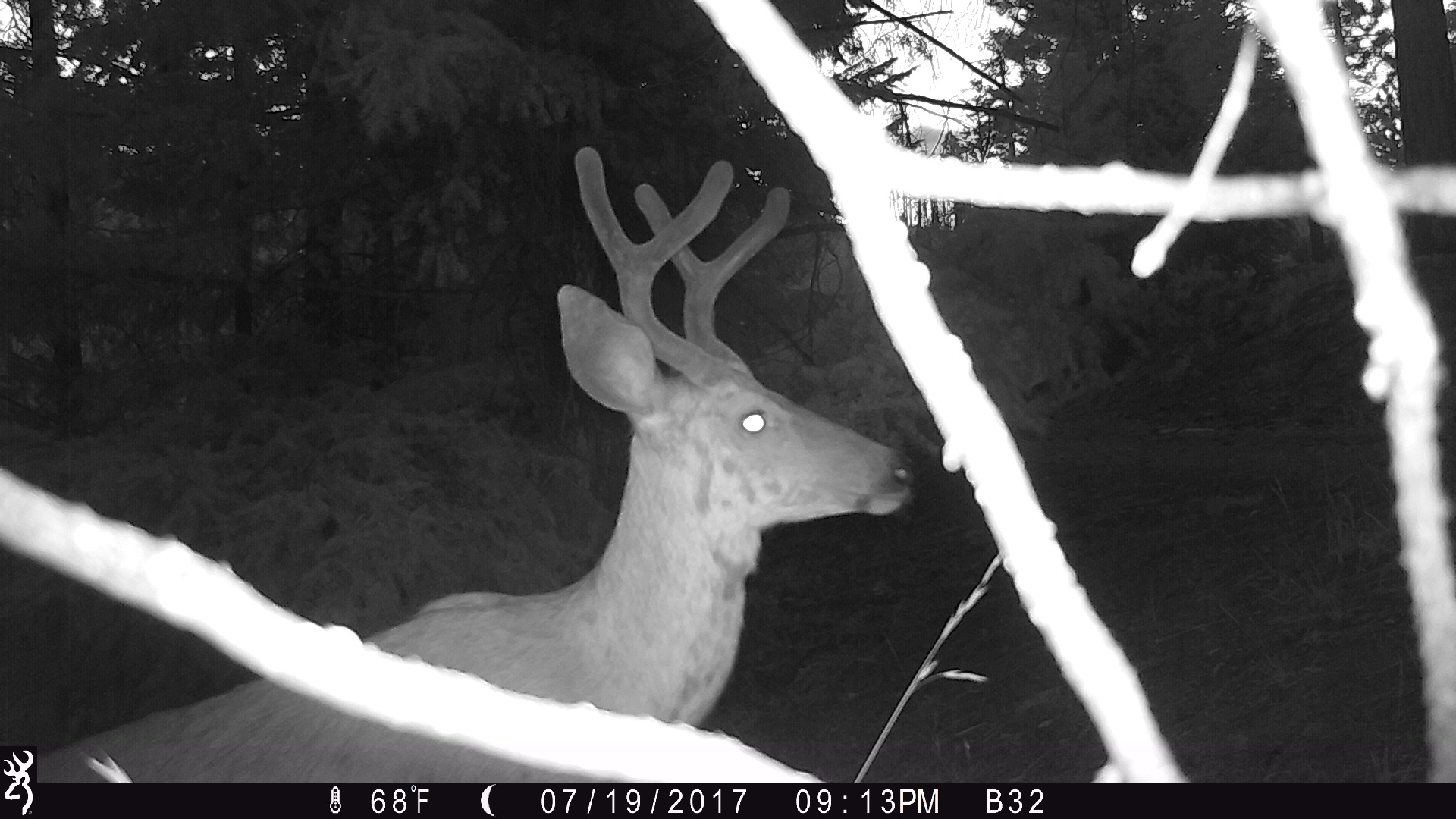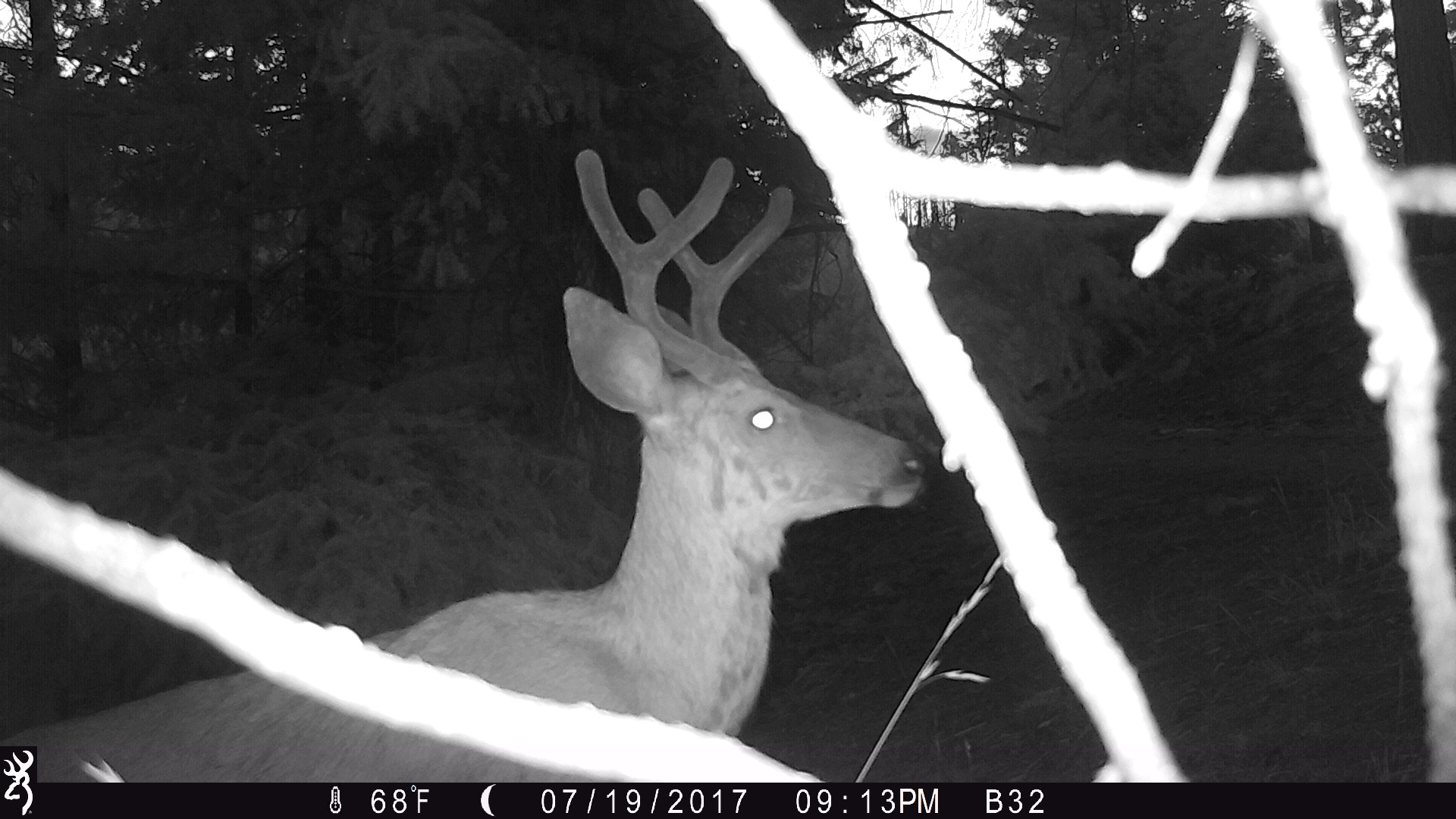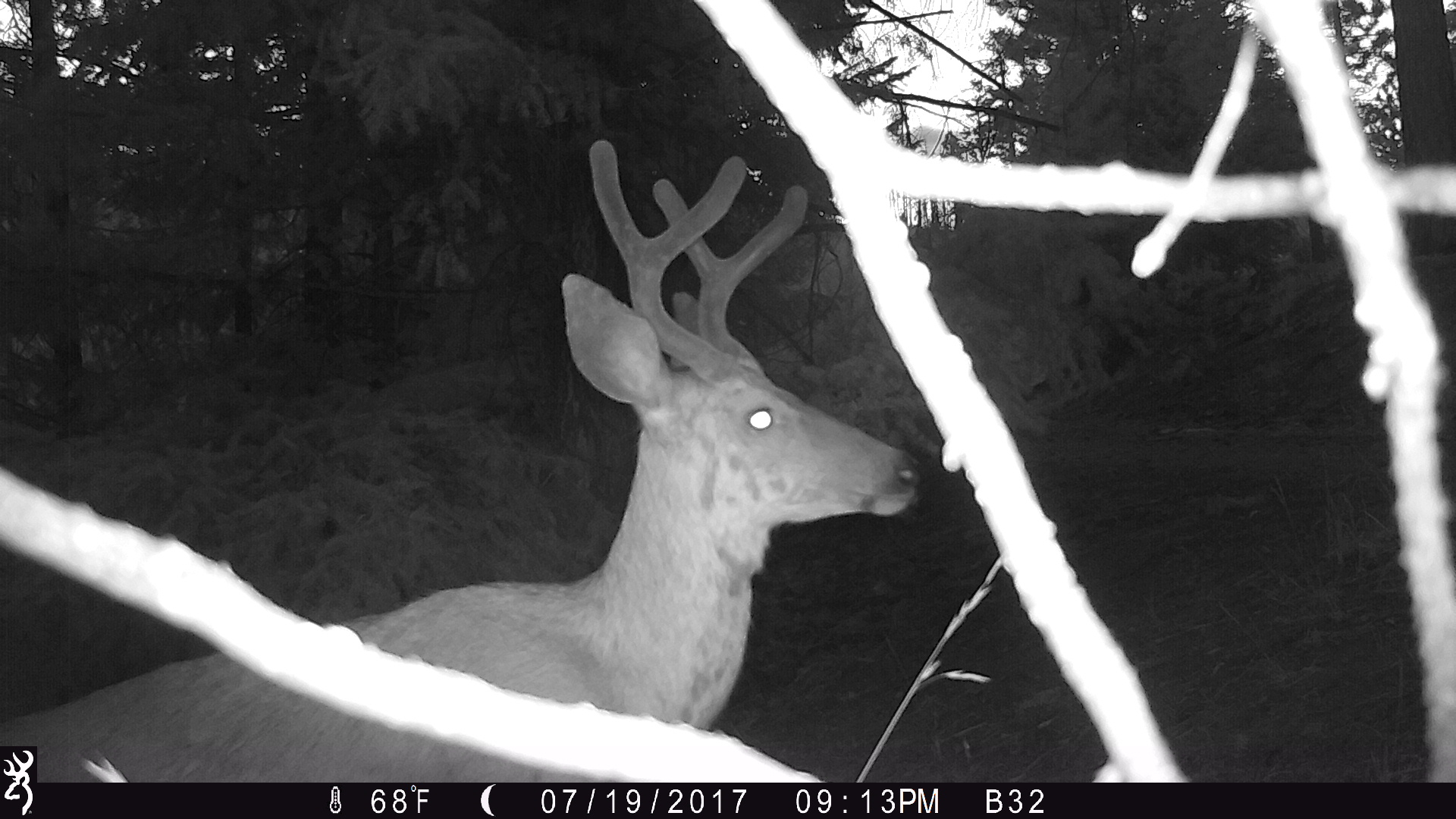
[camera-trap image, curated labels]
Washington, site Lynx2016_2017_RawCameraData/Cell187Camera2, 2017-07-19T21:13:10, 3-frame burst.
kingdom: Animalia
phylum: Chordata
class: Mammalia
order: Artiodactyla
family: Cervidae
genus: Odocoileus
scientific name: Odocoileus hemionus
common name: mule deer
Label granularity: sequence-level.